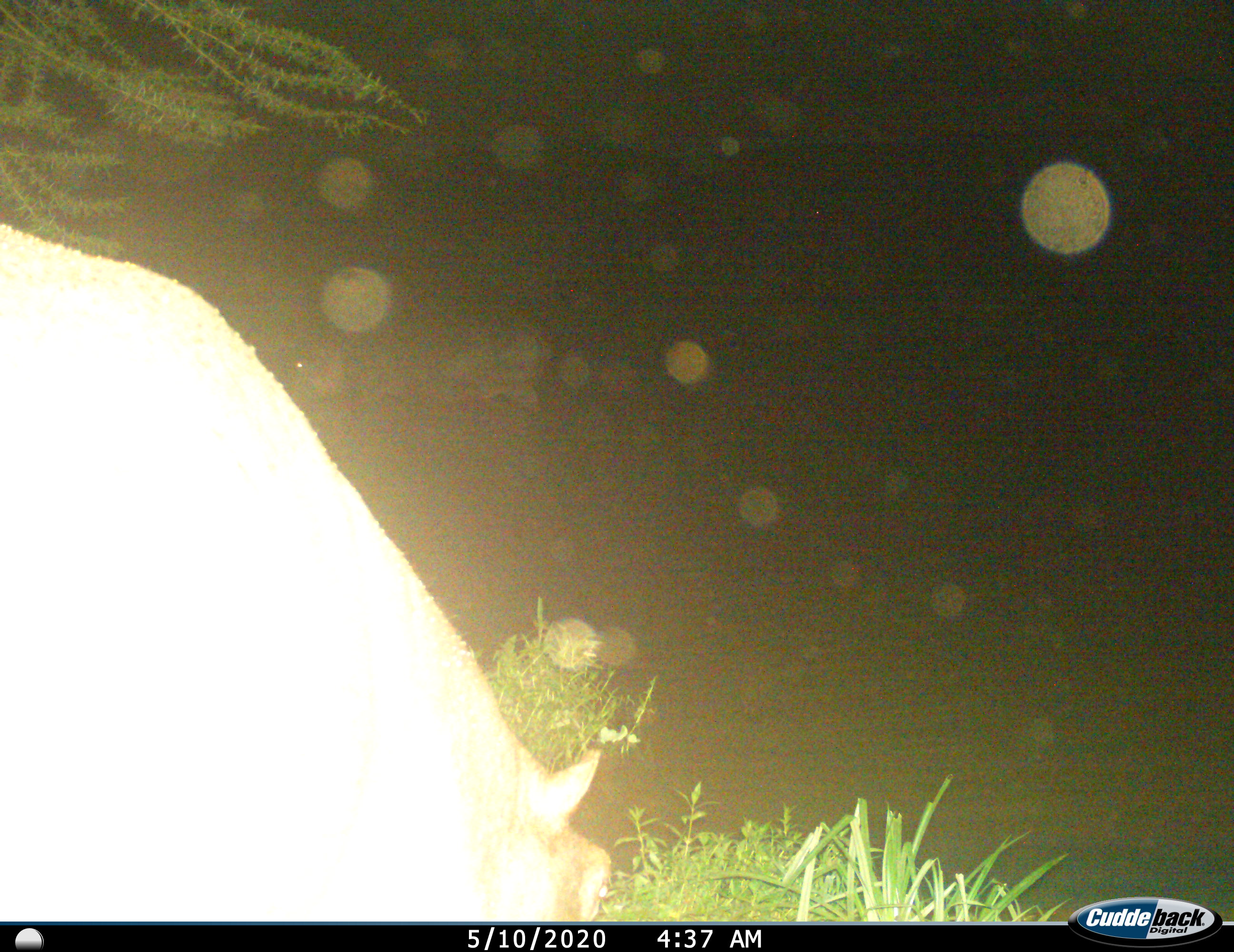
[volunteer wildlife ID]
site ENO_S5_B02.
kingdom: Animalia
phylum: Chordata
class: Mammalia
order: Artiodactyla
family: Hippopotamidae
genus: Hippopotamus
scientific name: Hippopotamus amphibius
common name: hippopotamus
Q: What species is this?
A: Hippopotamus (Hippopotamus amphibius).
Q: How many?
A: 1.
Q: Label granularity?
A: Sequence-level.